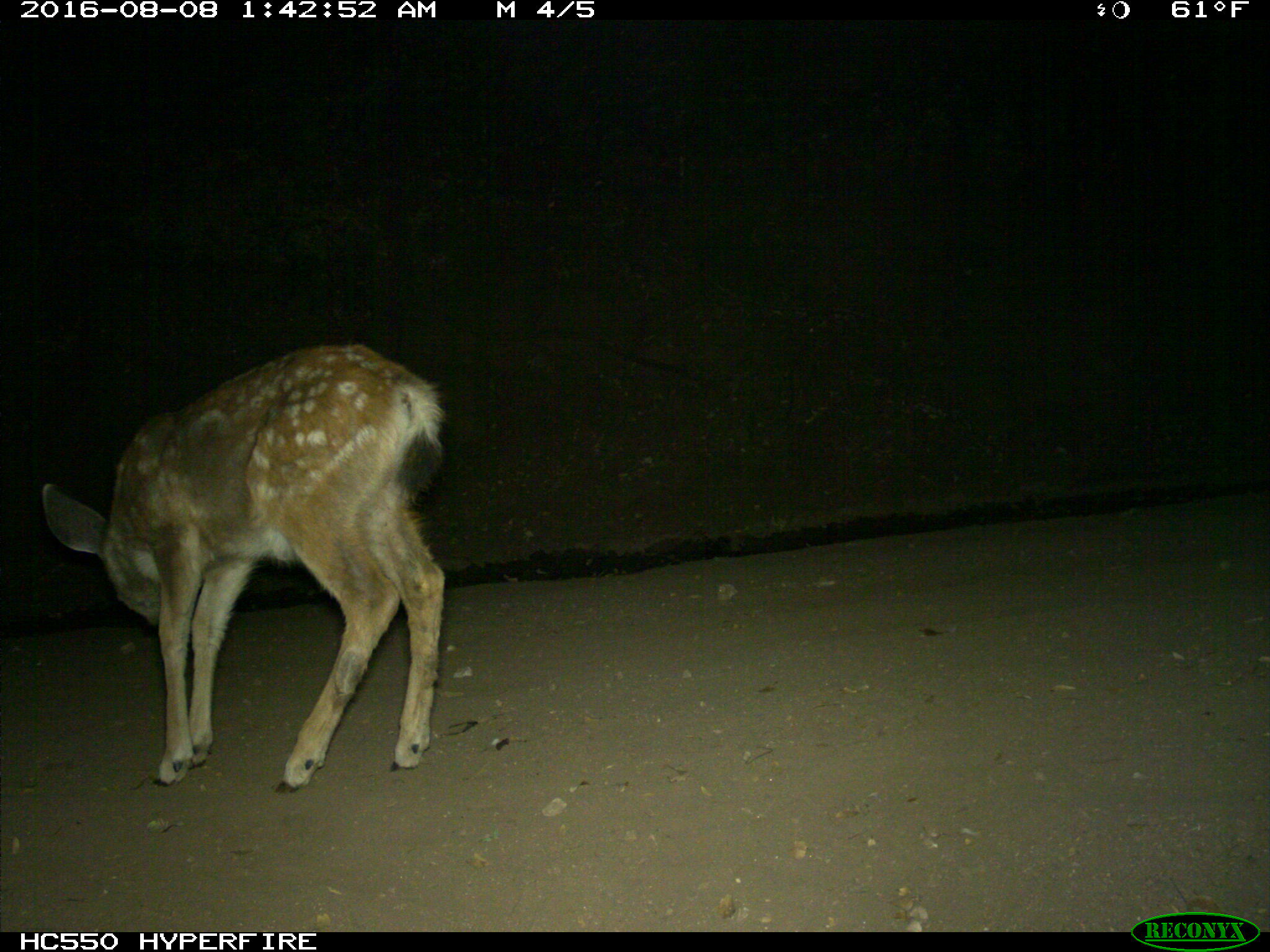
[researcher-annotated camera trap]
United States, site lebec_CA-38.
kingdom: Animalia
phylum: Chordata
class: Mammalia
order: Artiodactyla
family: Cervidae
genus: Odocoileus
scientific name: Odocoileus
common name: deer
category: unidentified deer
Unidentified deer (deer) (Odocoileus).